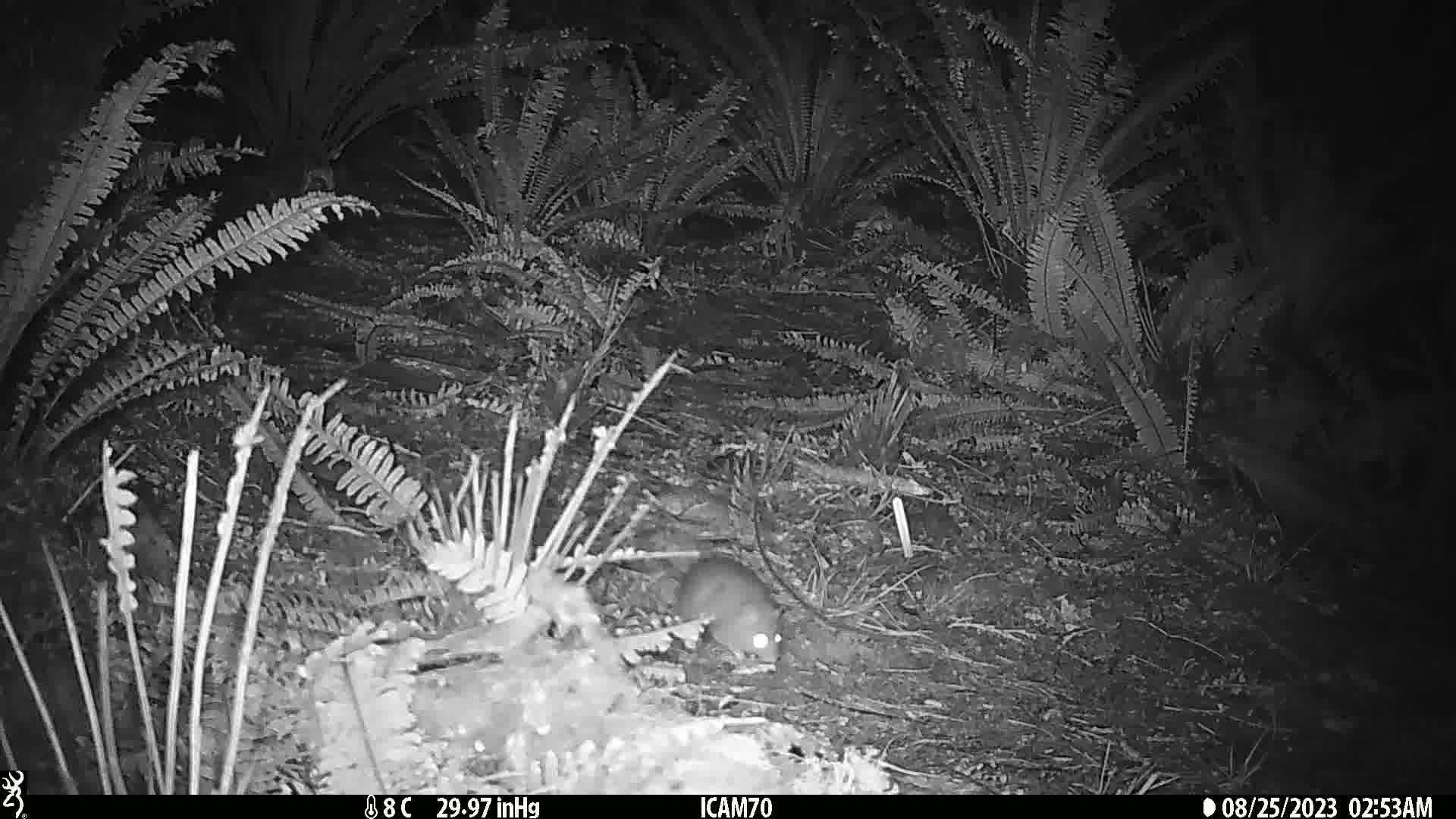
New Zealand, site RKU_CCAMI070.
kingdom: Animalia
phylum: Chordata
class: Mammalia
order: Rodentia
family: Muridae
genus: Rattus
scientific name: Rattus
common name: rat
Rat (Rattus).